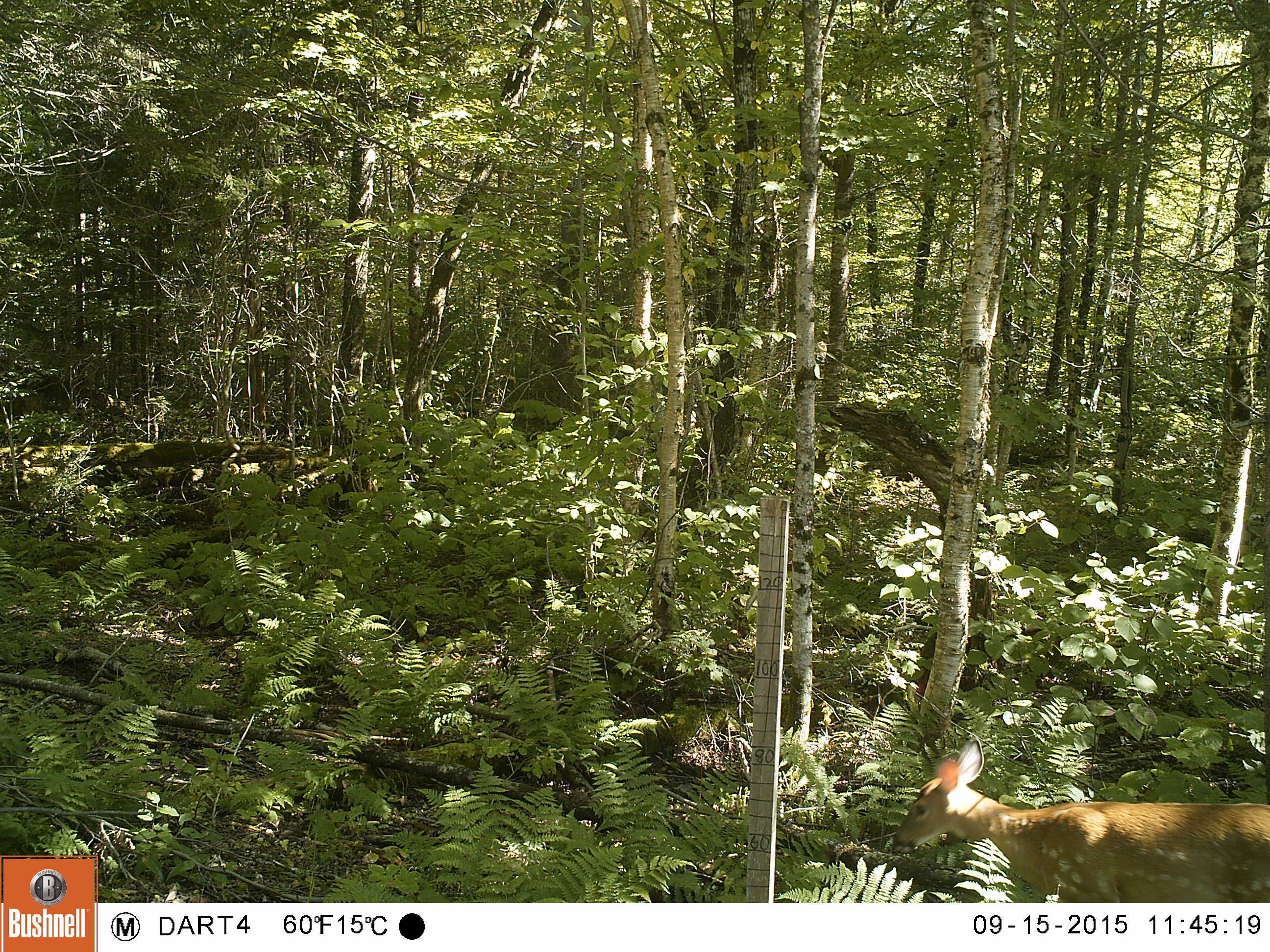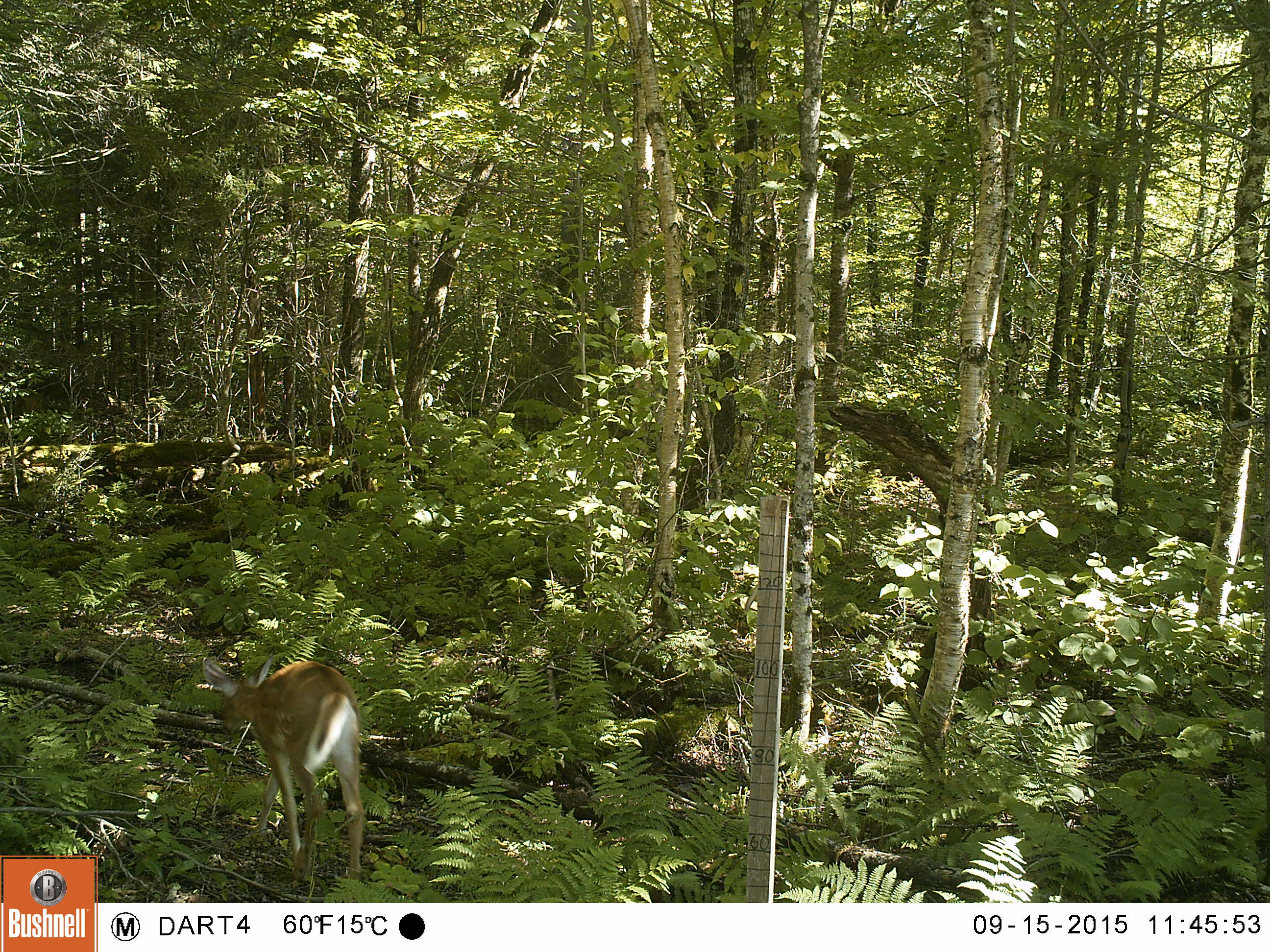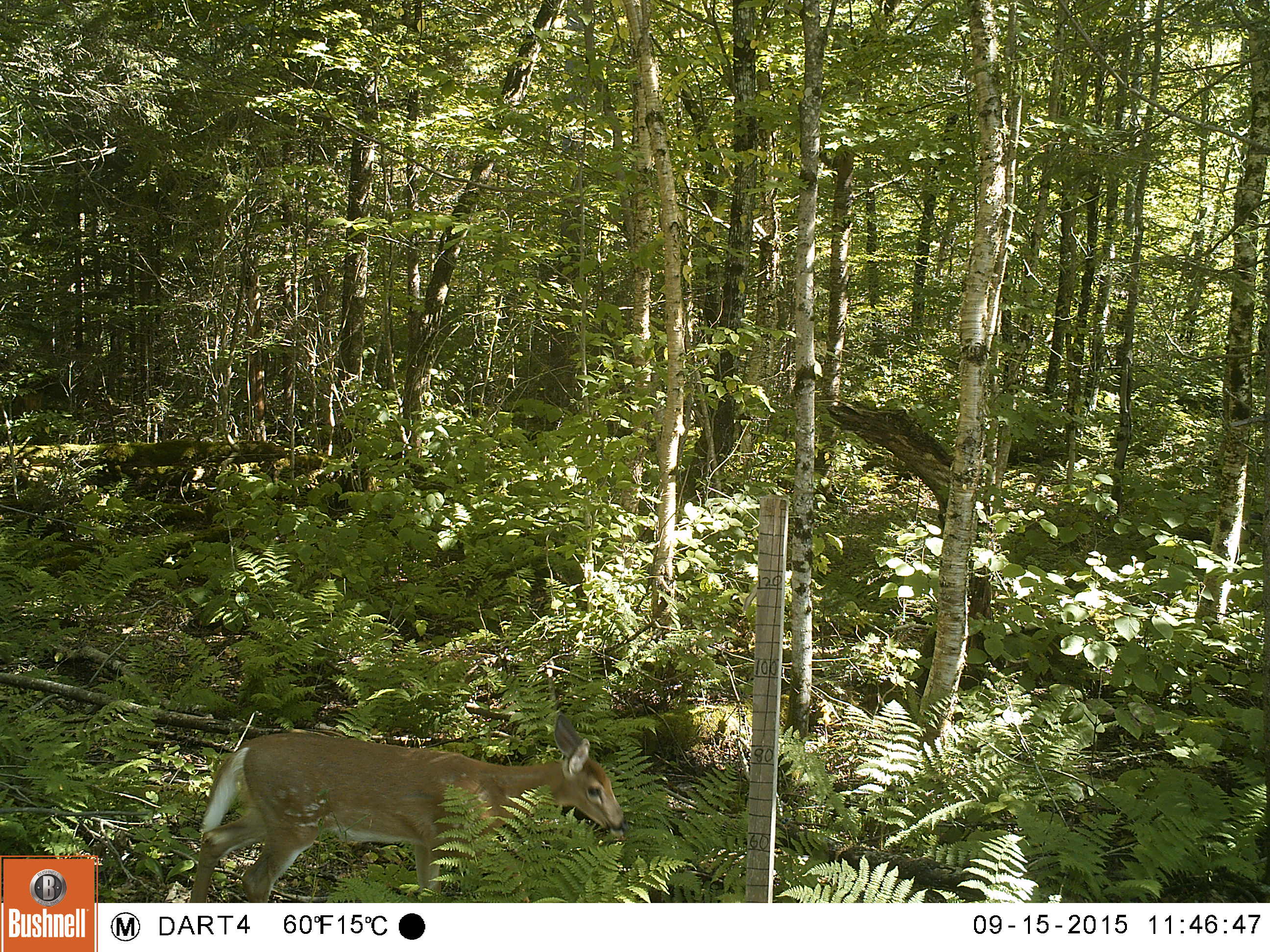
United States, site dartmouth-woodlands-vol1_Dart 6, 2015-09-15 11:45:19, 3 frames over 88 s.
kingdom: Animalia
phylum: Chordata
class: Mammalia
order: Artiodactyla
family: Cervidae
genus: Odocoileus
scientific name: Odocoileus virginianus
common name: white-tailed deer